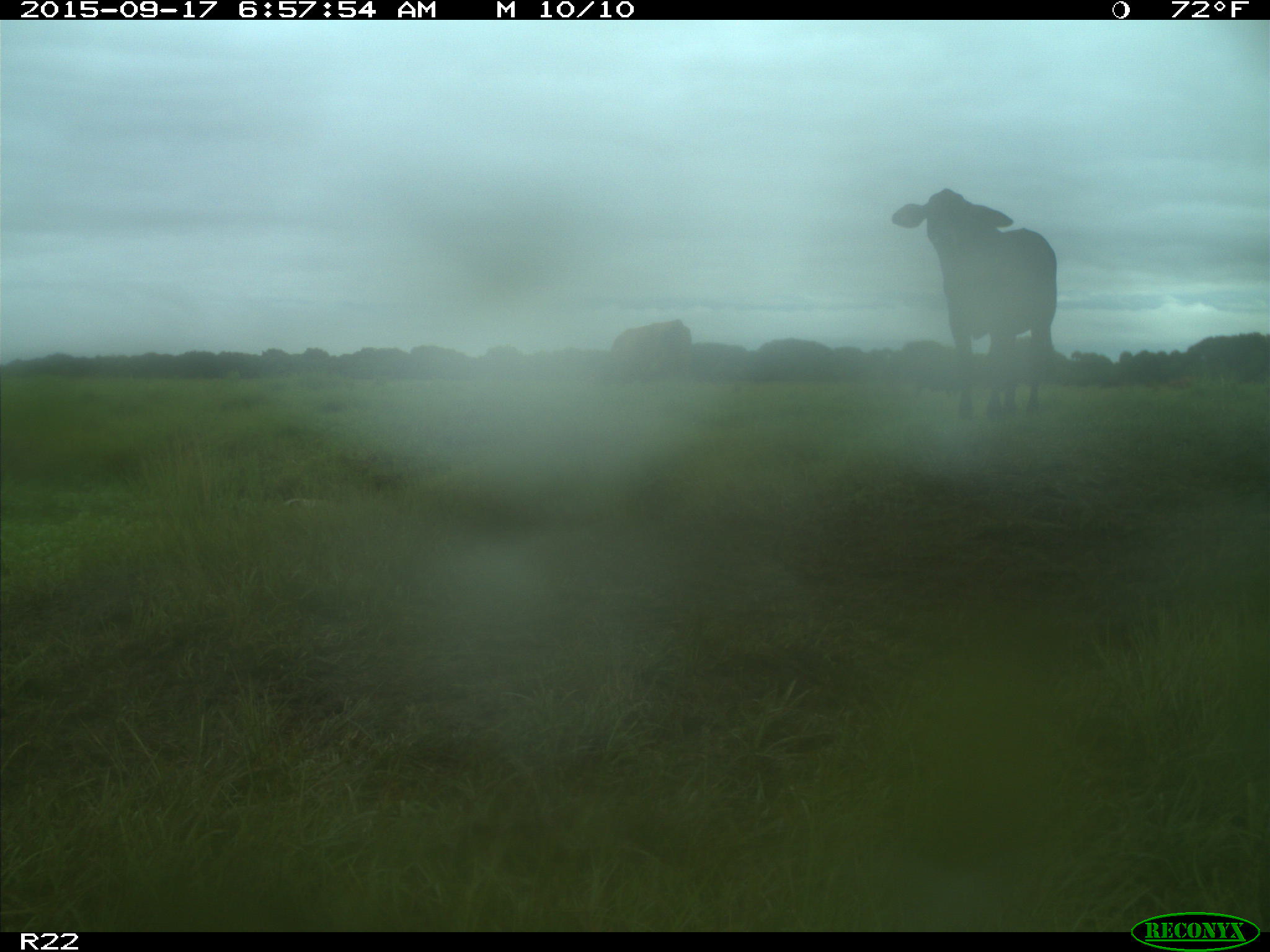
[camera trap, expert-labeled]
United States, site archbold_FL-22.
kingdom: Animalia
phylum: Chordata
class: Mammalia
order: Artiodactyla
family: Bovidae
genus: Bos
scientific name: Bos taurus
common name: domestic cow